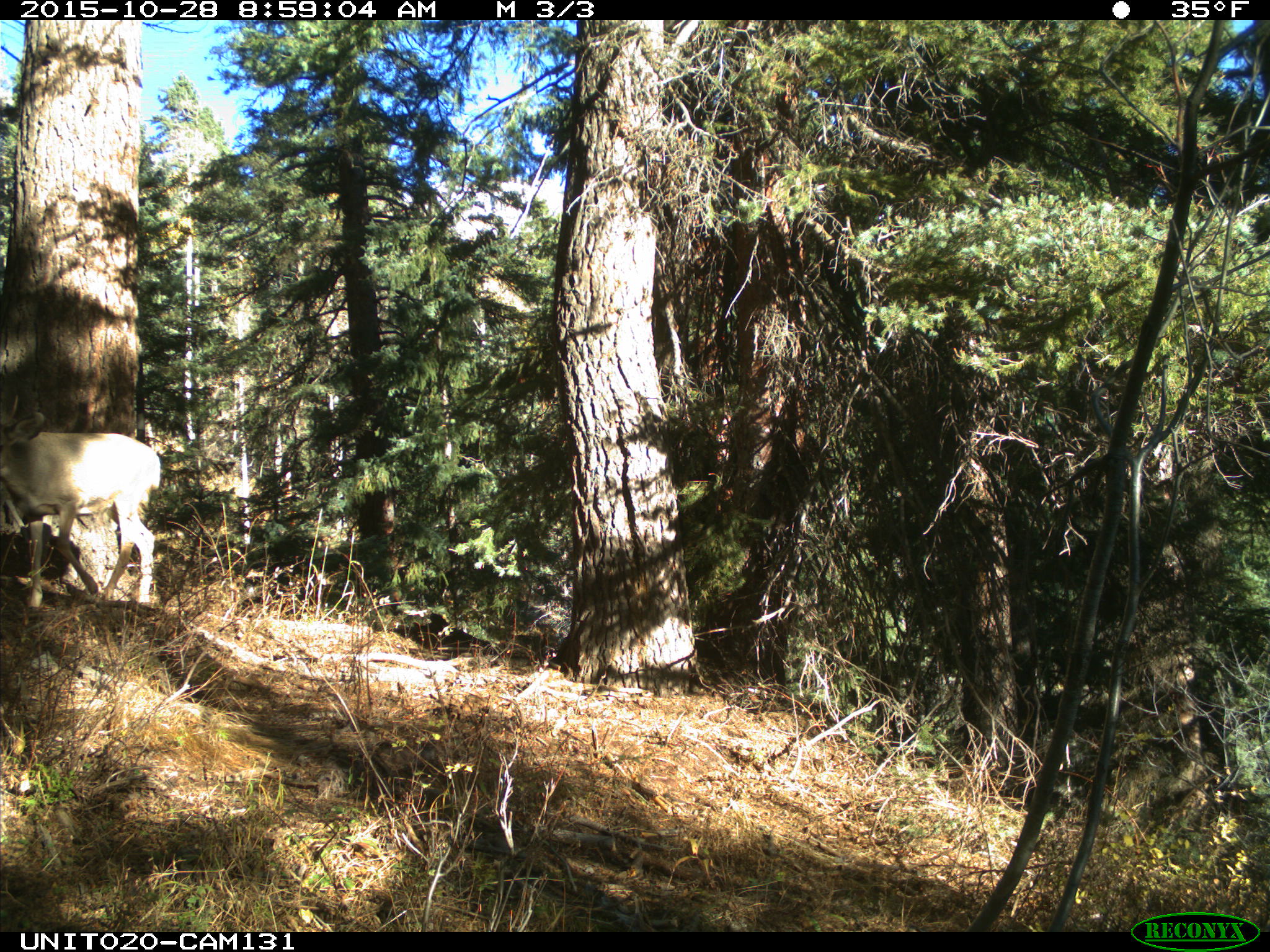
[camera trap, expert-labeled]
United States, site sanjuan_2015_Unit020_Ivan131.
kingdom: Animalia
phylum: Chordata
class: Mammalia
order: Artiodactyla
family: Cervidae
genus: Odocoileus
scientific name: Odocoileus hemionus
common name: mule deer